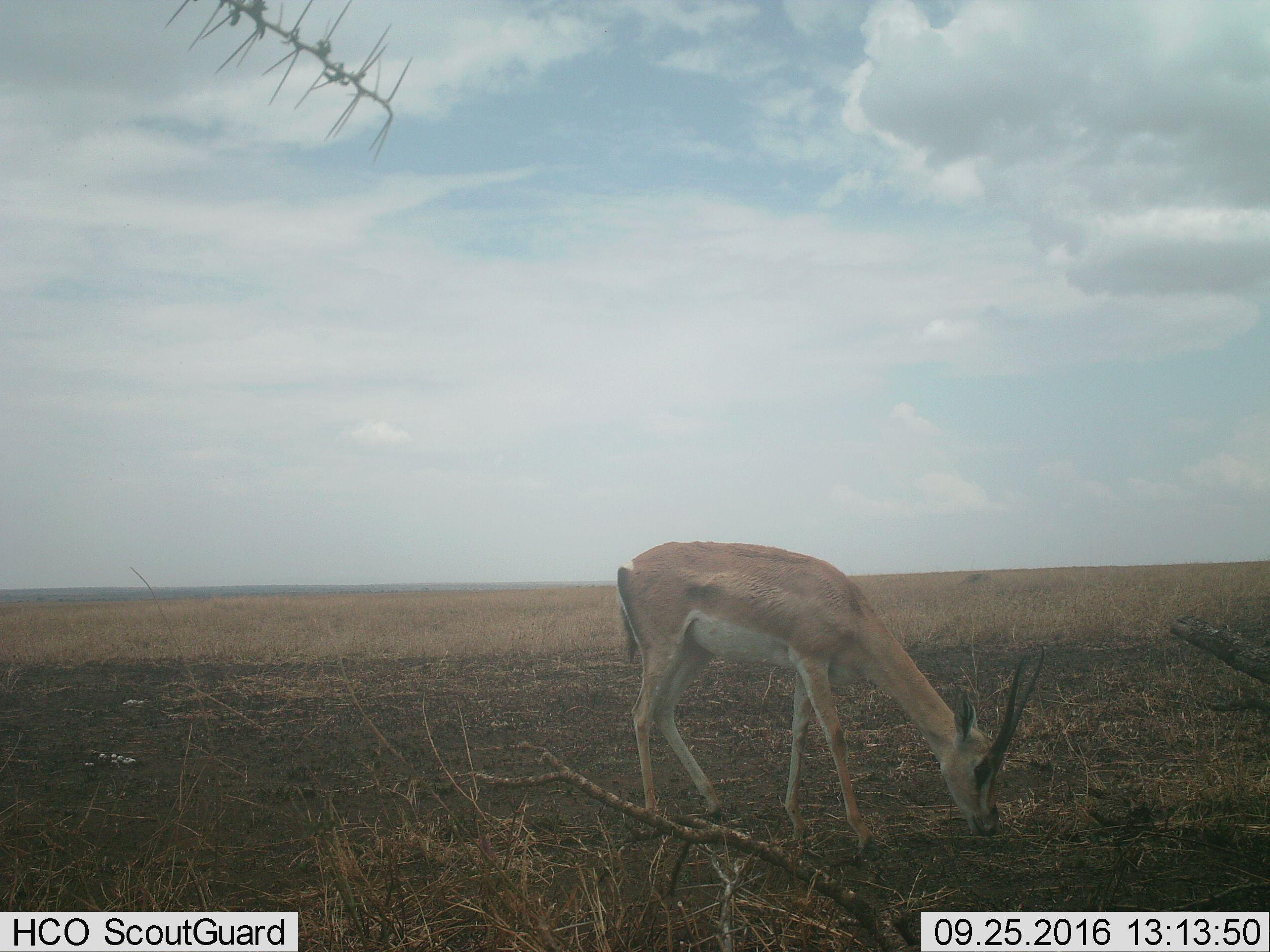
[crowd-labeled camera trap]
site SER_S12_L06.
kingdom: Animalia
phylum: Chordata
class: Mammalia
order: Artiodactyla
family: Bovidae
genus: Nanger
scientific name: Nanger granti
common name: grant's gazelle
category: gazellegrants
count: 1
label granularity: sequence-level